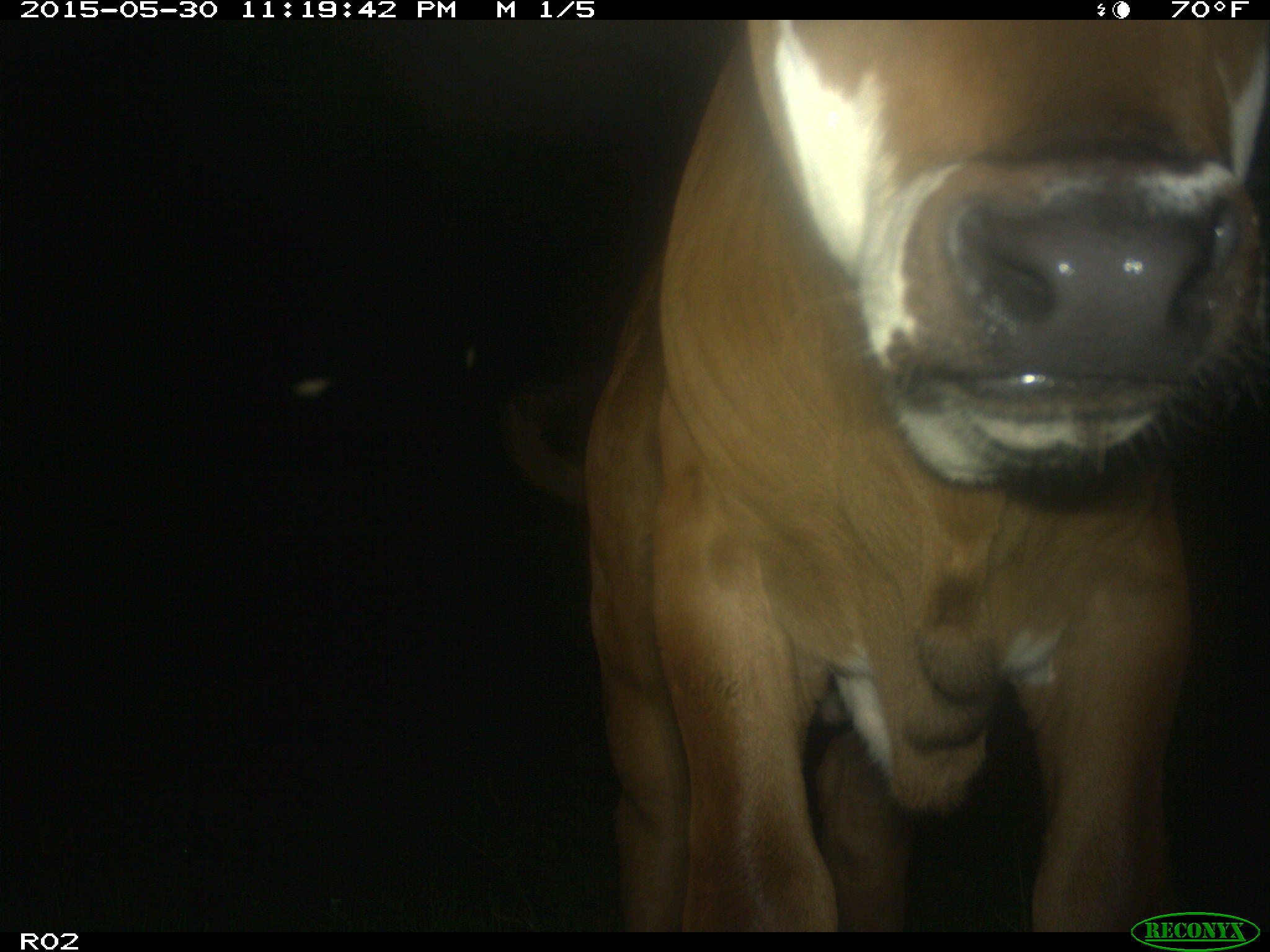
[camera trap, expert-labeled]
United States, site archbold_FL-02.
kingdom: Animalia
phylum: Chordata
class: Mammalia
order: Artiodactyla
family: Bovidae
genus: Bos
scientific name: Bos taurus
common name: domestic cow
Bos taurus (domestic cow).